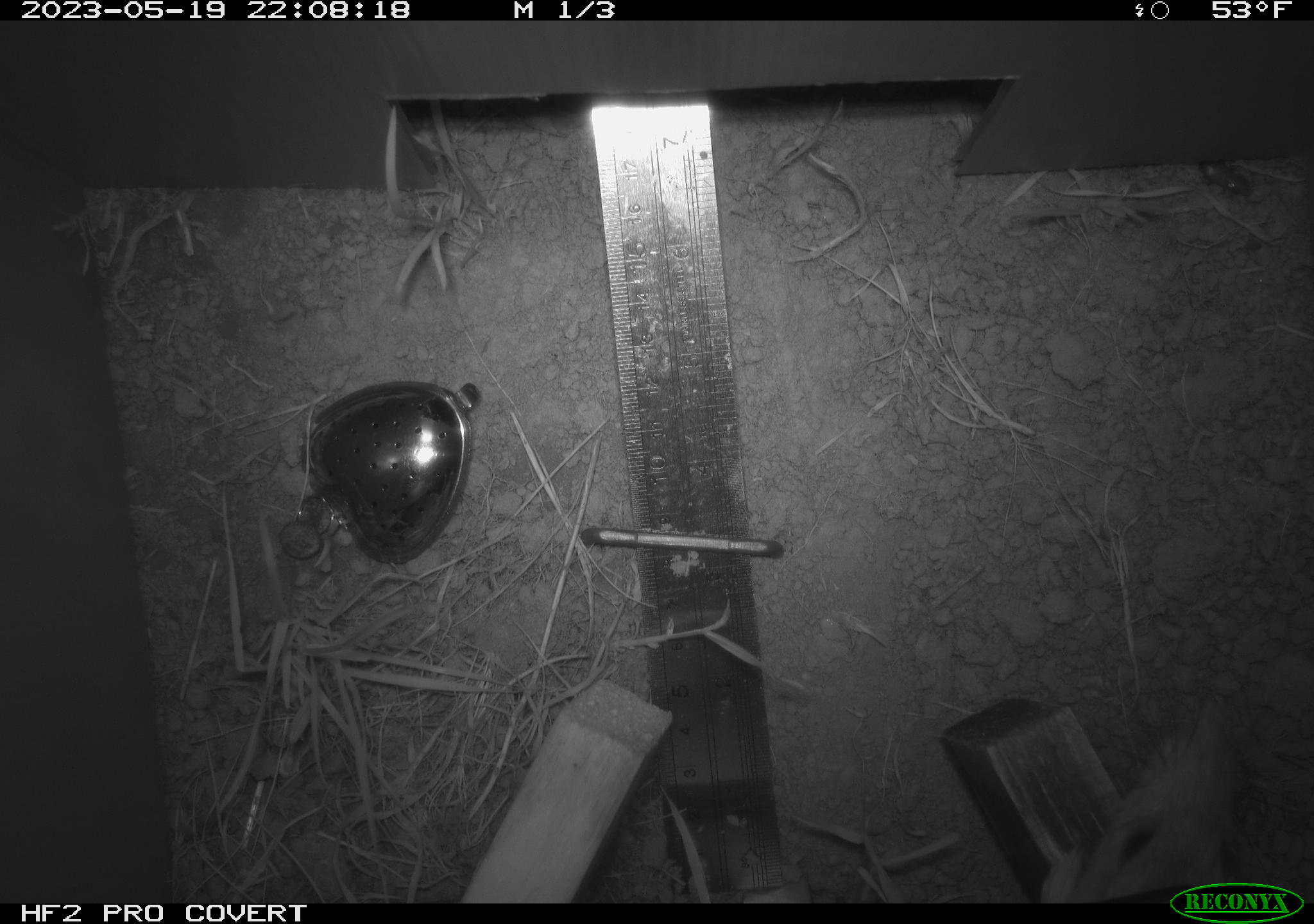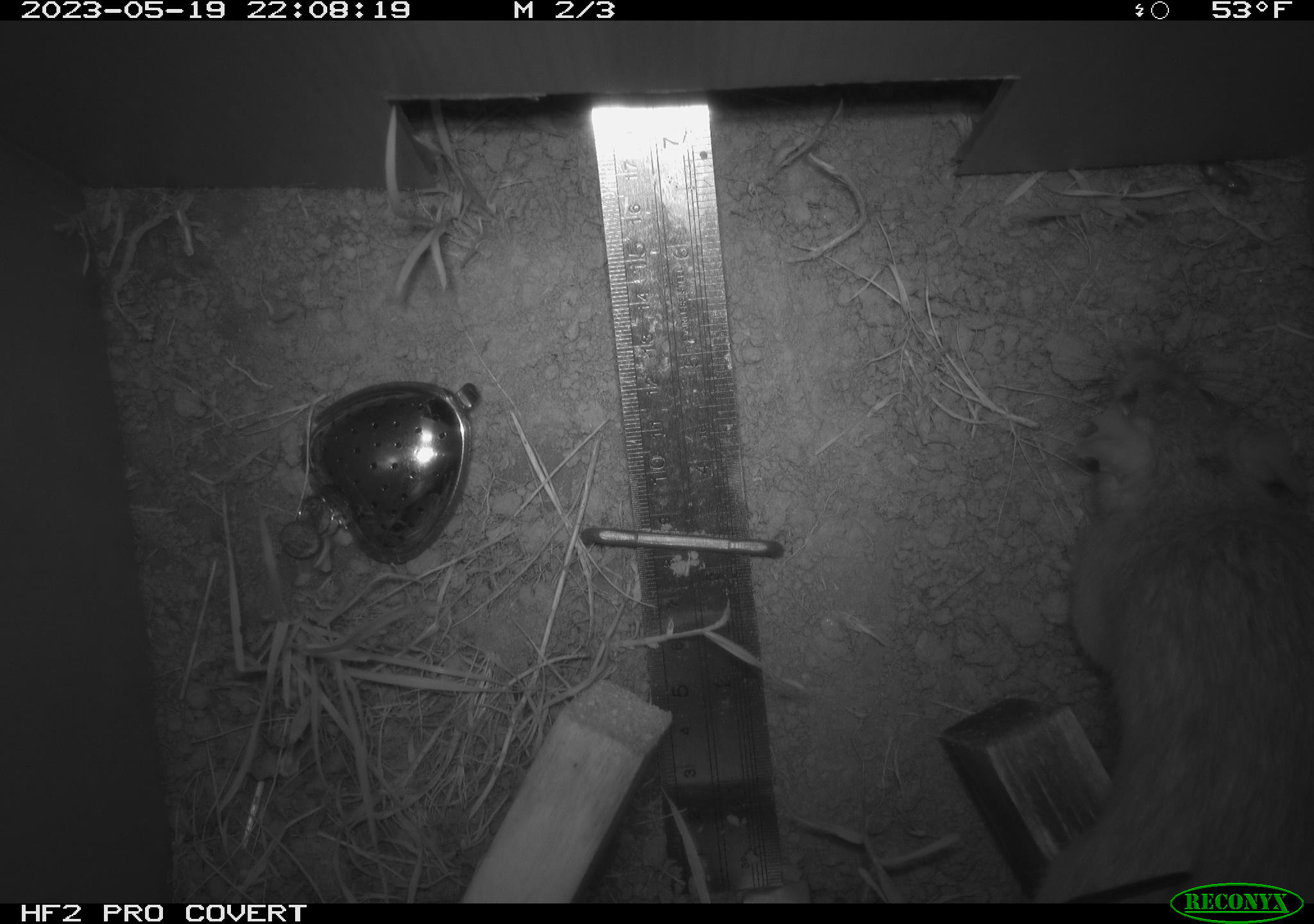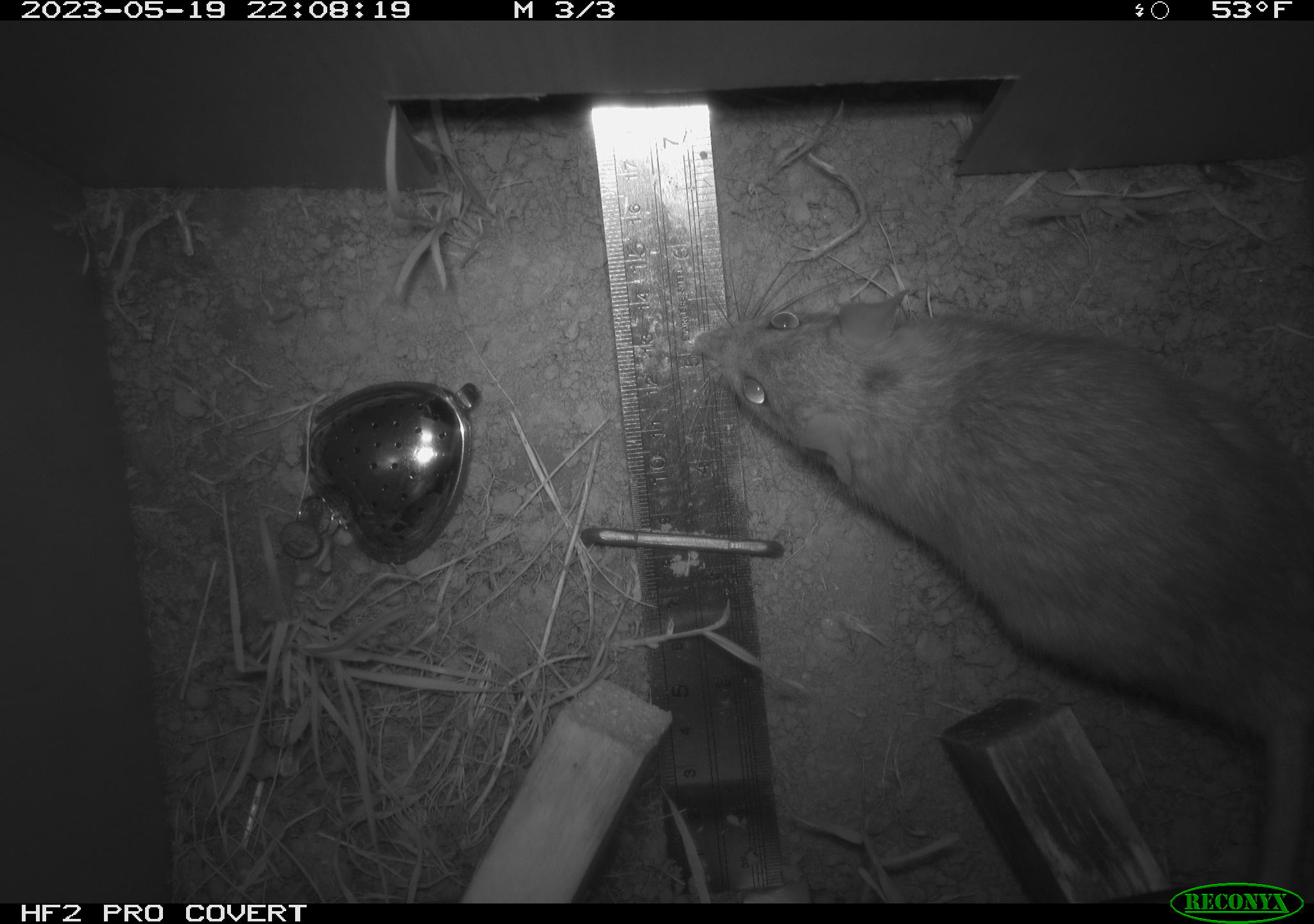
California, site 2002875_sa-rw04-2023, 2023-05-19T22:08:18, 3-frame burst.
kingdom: Animalia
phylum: Chordata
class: Mammalia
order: Rodentia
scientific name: Rodentia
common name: mouse species